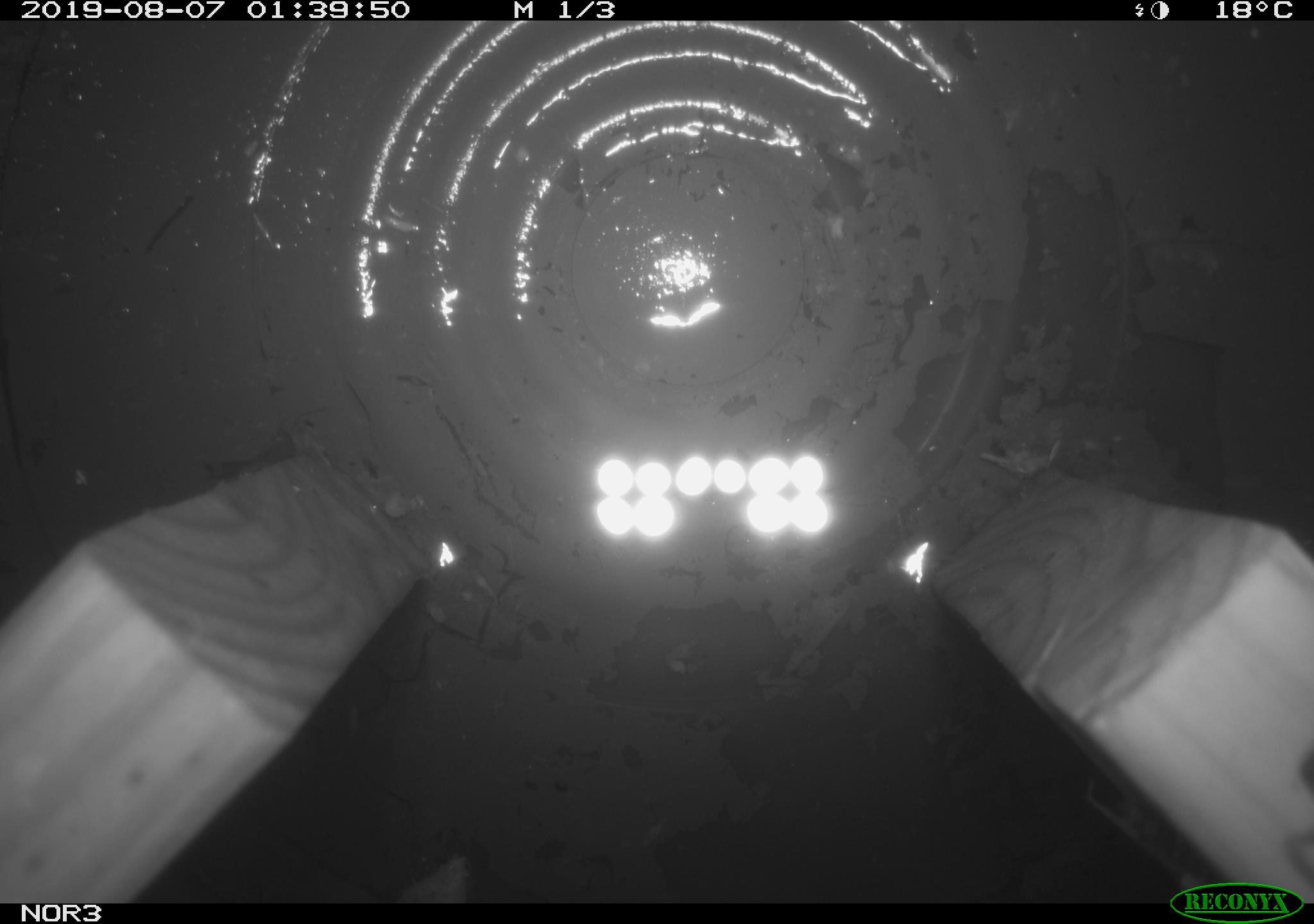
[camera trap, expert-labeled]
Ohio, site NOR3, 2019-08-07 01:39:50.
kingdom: Animalia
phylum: Chordata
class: Mammalia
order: Rodentia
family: Zapodidae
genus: Napaeozapus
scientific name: Napaeozapus insignis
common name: woodland jumping mouse